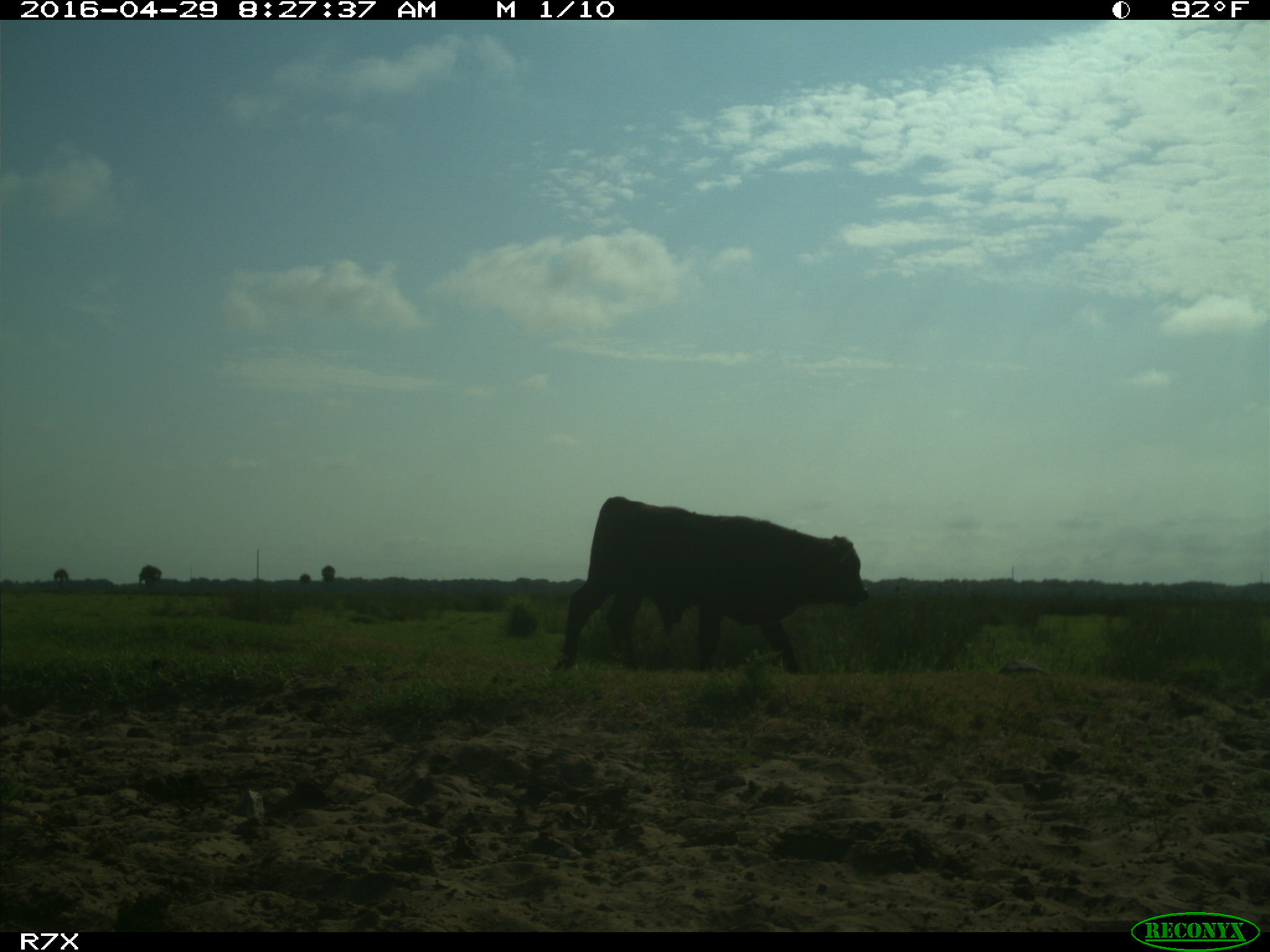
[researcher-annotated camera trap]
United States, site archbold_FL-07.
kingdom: Animalia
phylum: Chordata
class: Mammalia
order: Artiodactyla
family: Bovidae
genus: Bos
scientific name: Bos taurus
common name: domestic cow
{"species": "Bos taurus (domestic cow)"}